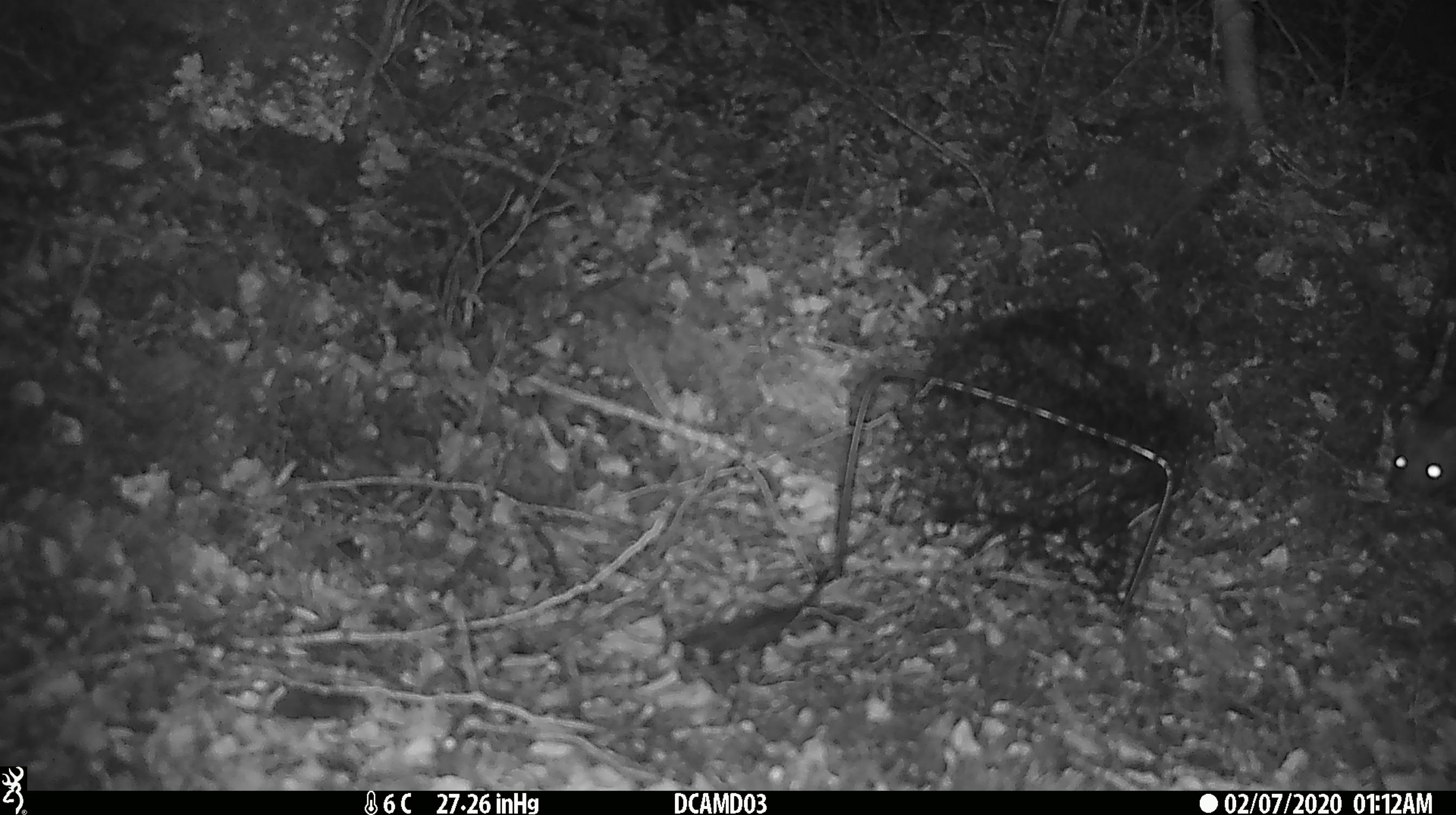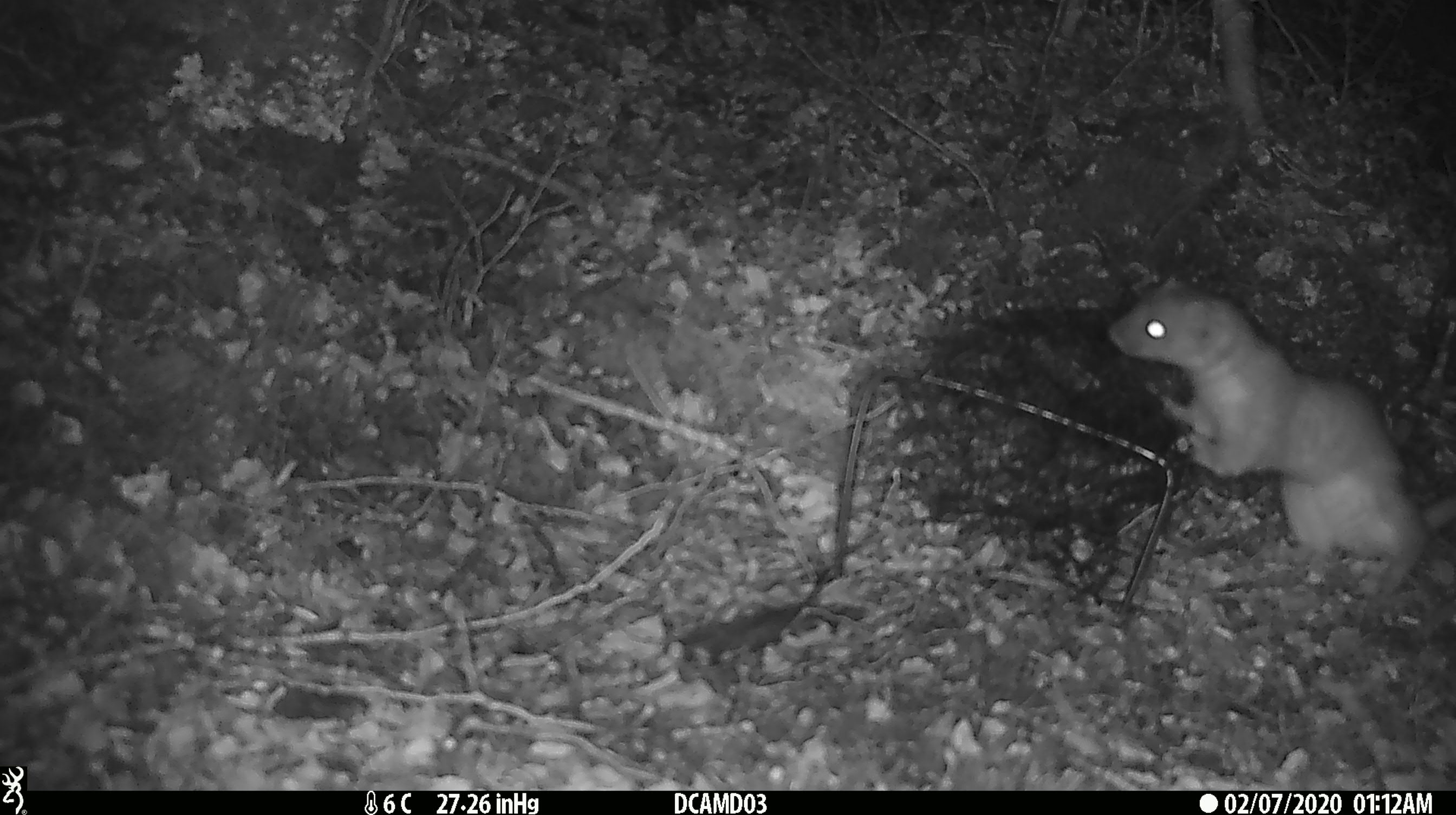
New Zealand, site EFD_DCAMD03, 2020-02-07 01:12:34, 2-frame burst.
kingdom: Animalia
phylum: Chordata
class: Mammalia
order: Carnivora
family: Mustelidae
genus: Mustela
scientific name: Mustela erminea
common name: stoat